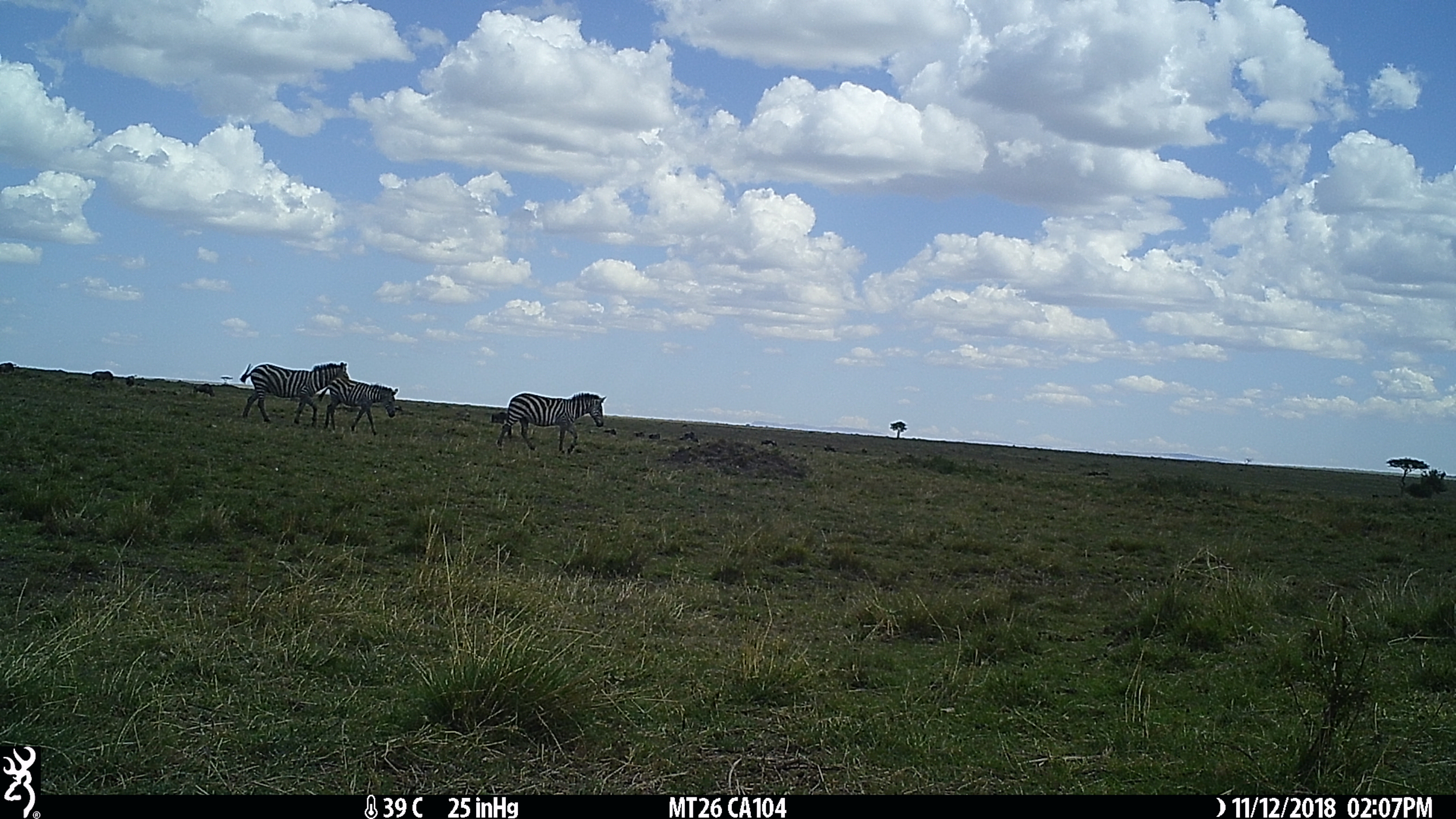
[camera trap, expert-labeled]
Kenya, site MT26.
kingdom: Animalia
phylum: Chordata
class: Mammalia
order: Perissodactyla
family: Equidae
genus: Equus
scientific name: Equus quagga burchellii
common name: burchell's zebra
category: zebra